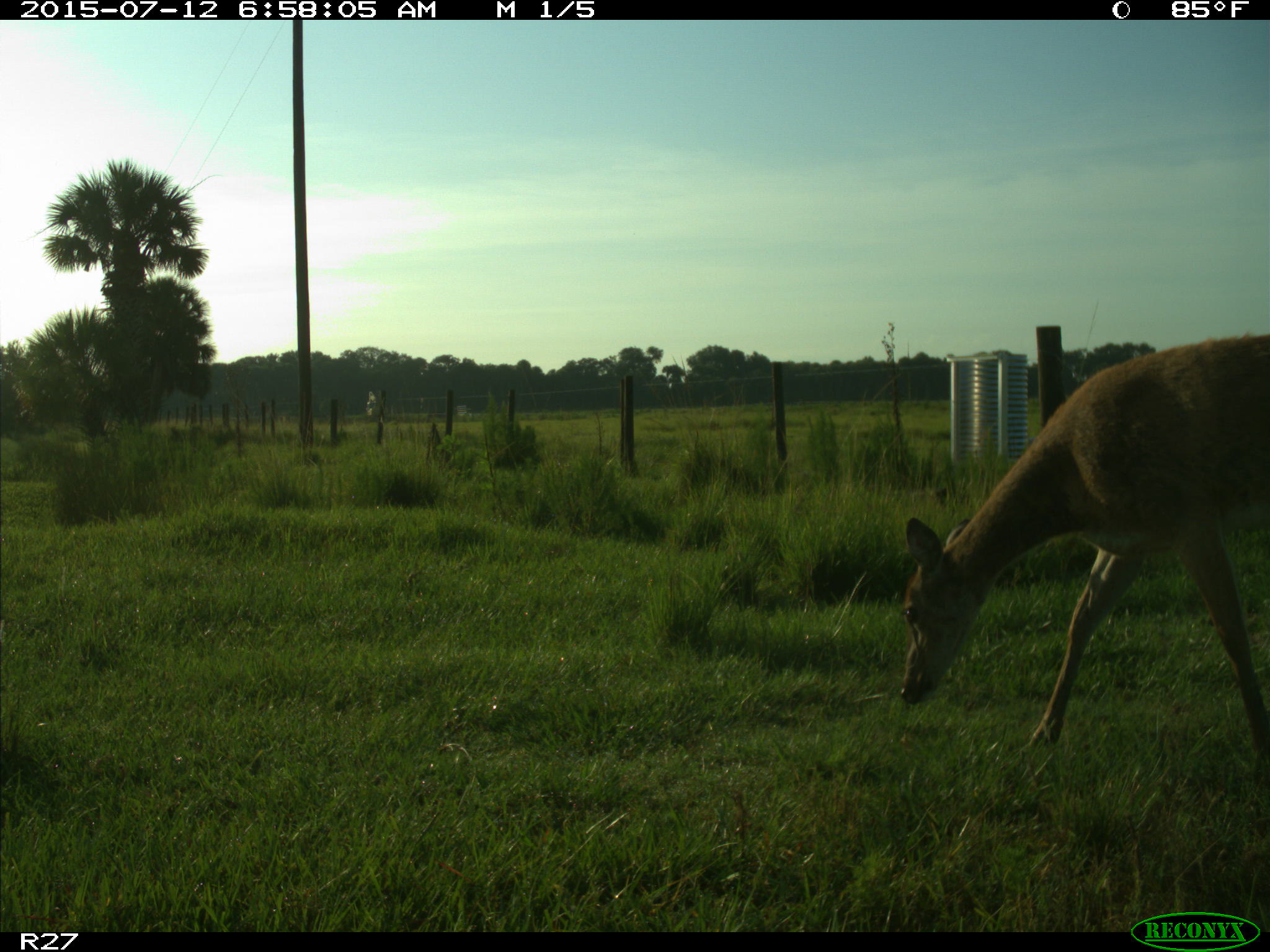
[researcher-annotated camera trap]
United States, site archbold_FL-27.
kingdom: Animalia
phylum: Chordata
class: Mammalia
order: Artiodactyla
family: Cervidae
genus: Odocoileus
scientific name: Odocoileus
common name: deer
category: unidentified deer